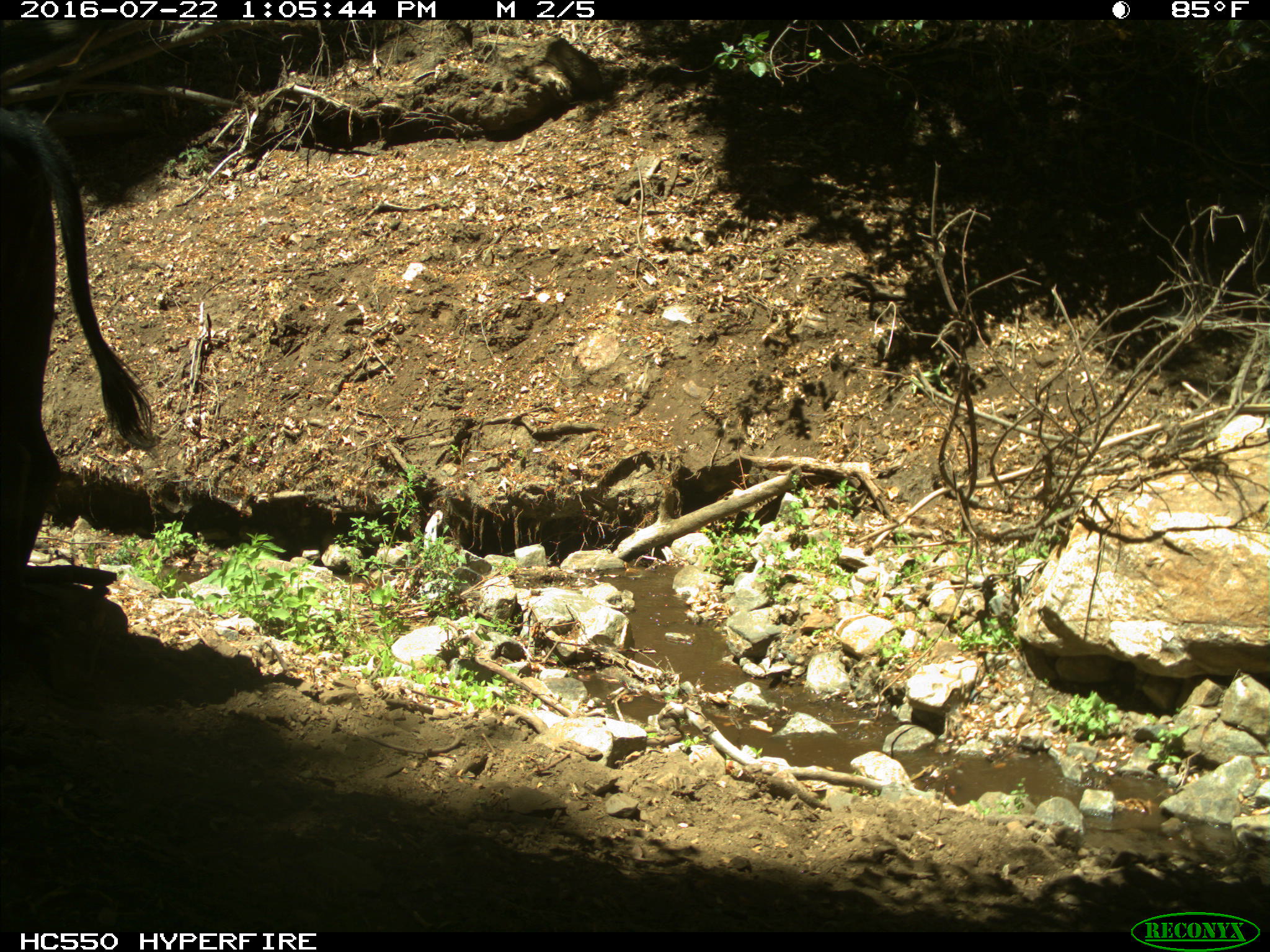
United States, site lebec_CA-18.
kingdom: Animalia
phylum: Chordata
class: Mammalia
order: Artiodactyla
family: Bovidae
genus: Bos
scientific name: Bos taurus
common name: domestic cow